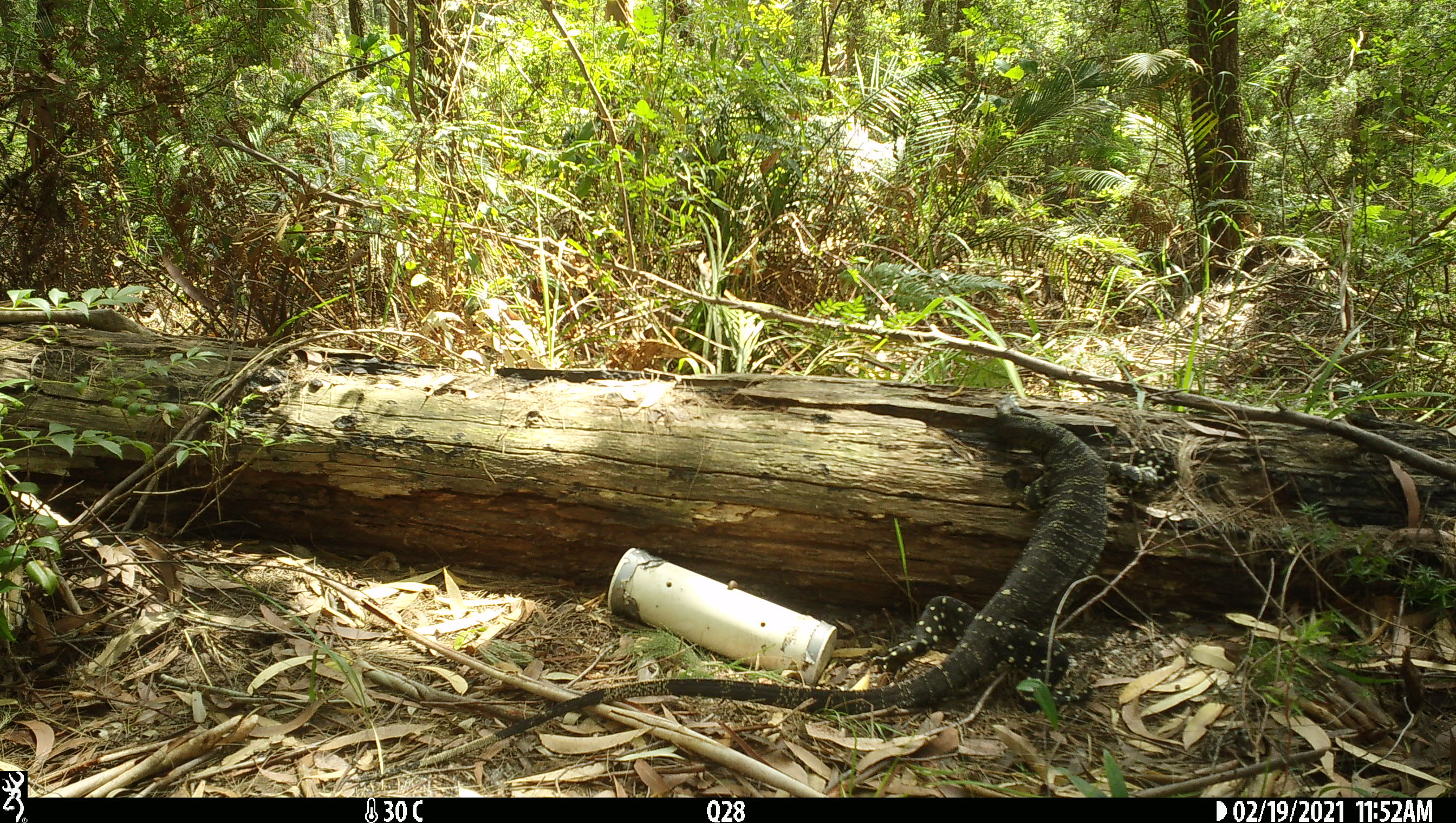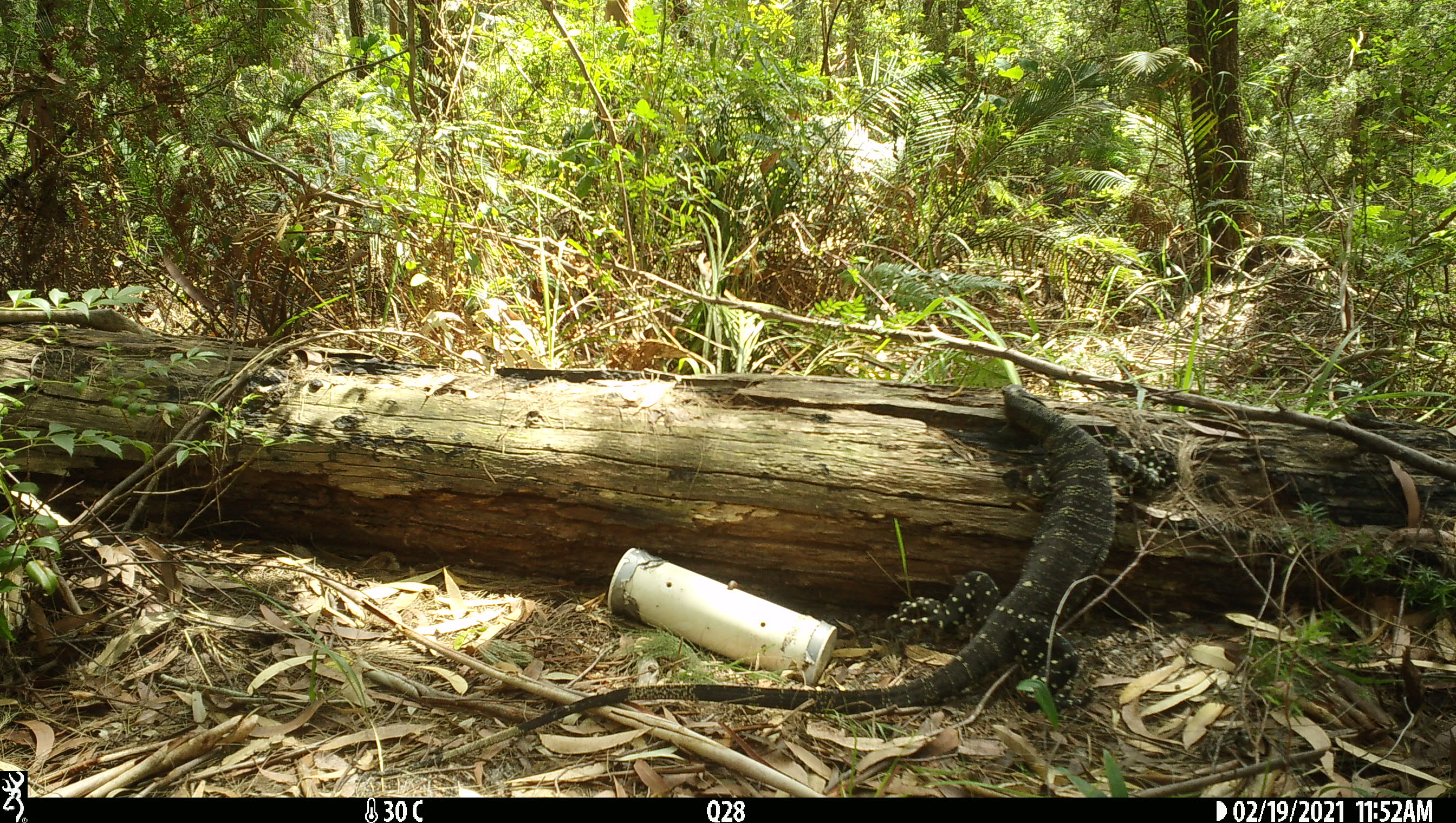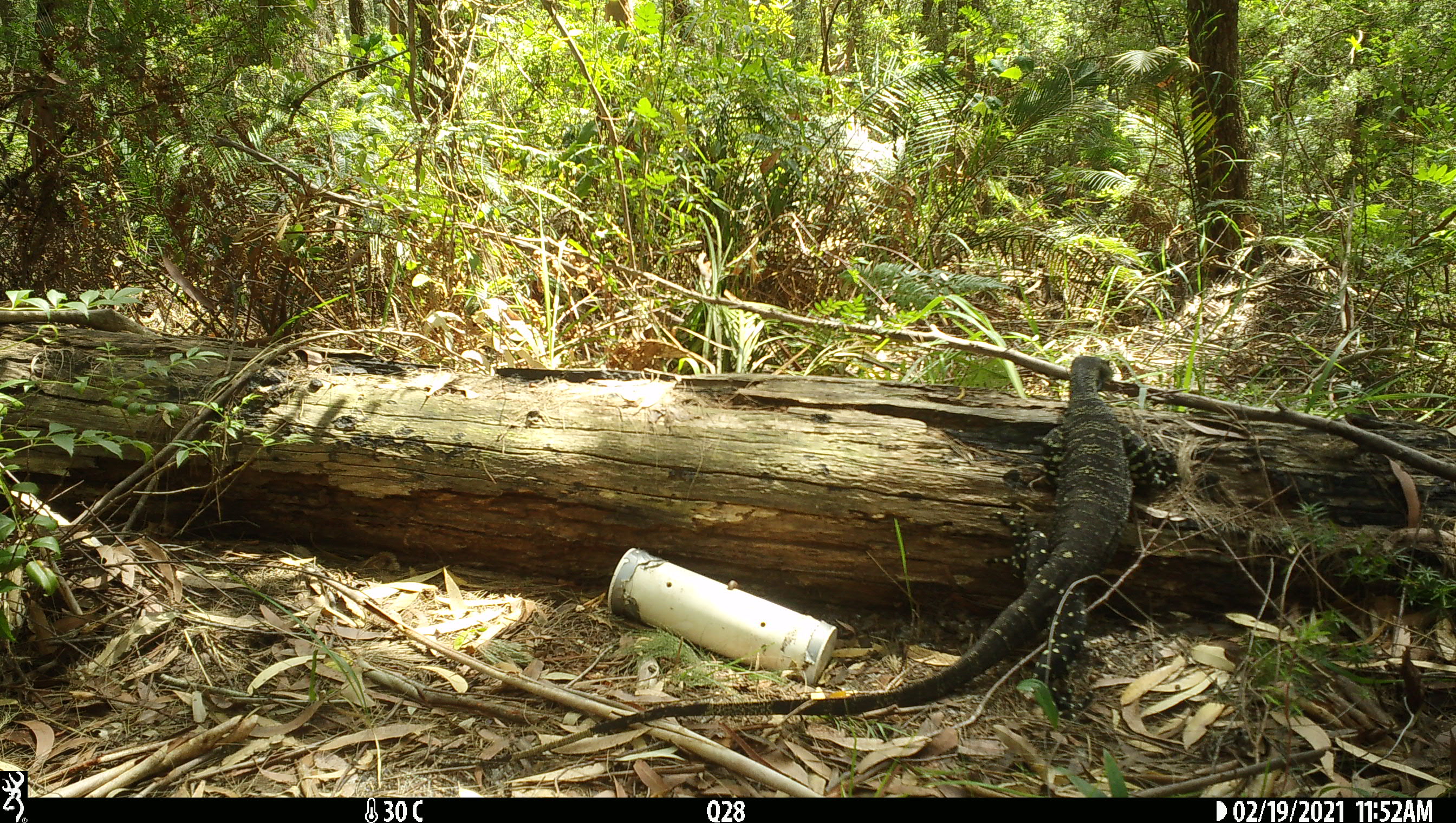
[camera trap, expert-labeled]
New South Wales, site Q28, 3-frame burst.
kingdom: Animalia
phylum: Chordata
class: Reptilia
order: Squamata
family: Varanidae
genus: Varanus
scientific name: Varanus varius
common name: lace monitor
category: goanna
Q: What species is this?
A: Goanna (lace monitor) (Varanus varius).